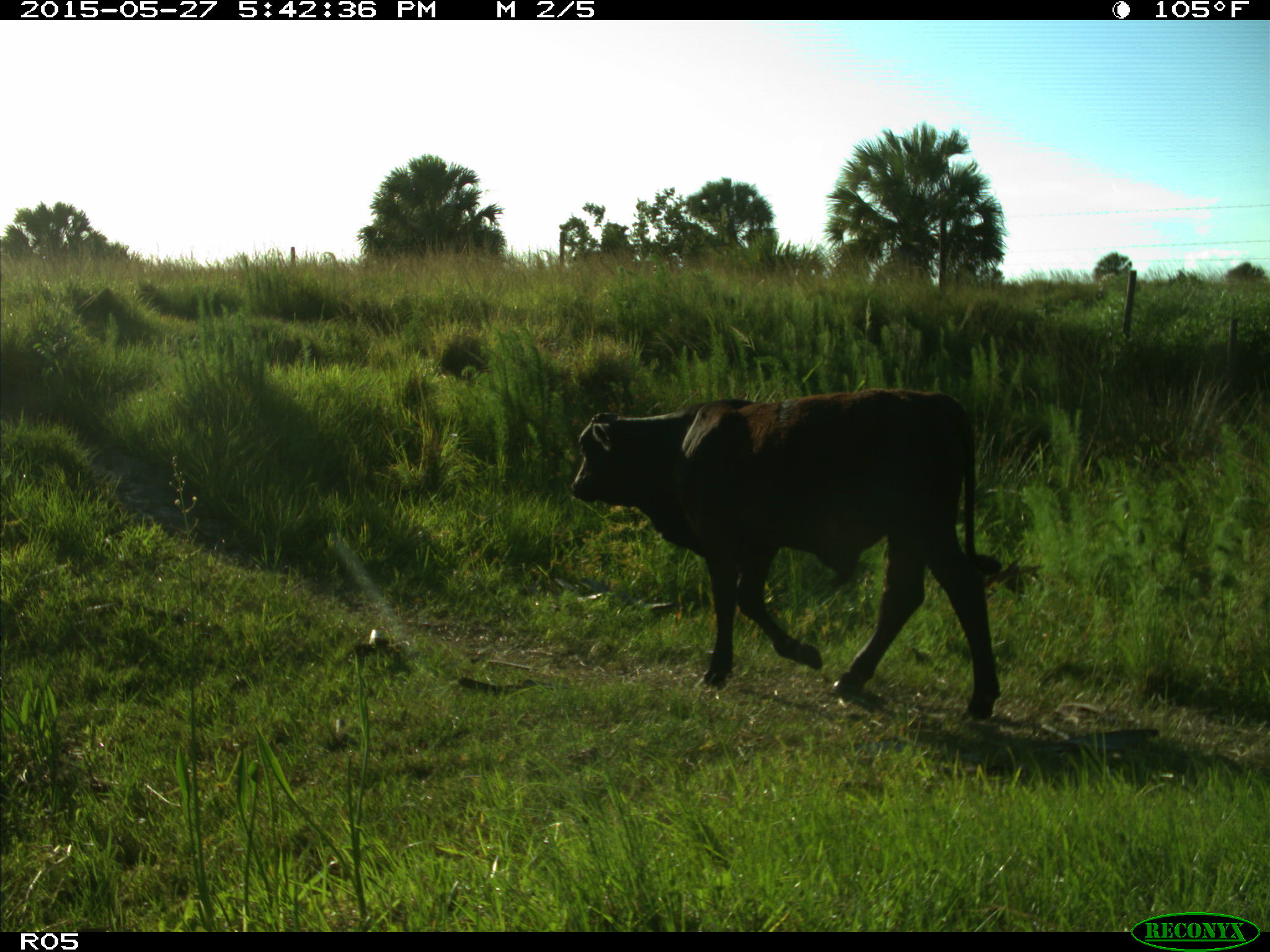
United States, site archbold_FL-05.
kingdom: Animalia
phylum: Chordata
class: Mammalia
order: Artiodactyla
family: Bovidae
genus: Bos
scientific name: Bos taurus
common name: domestic cow